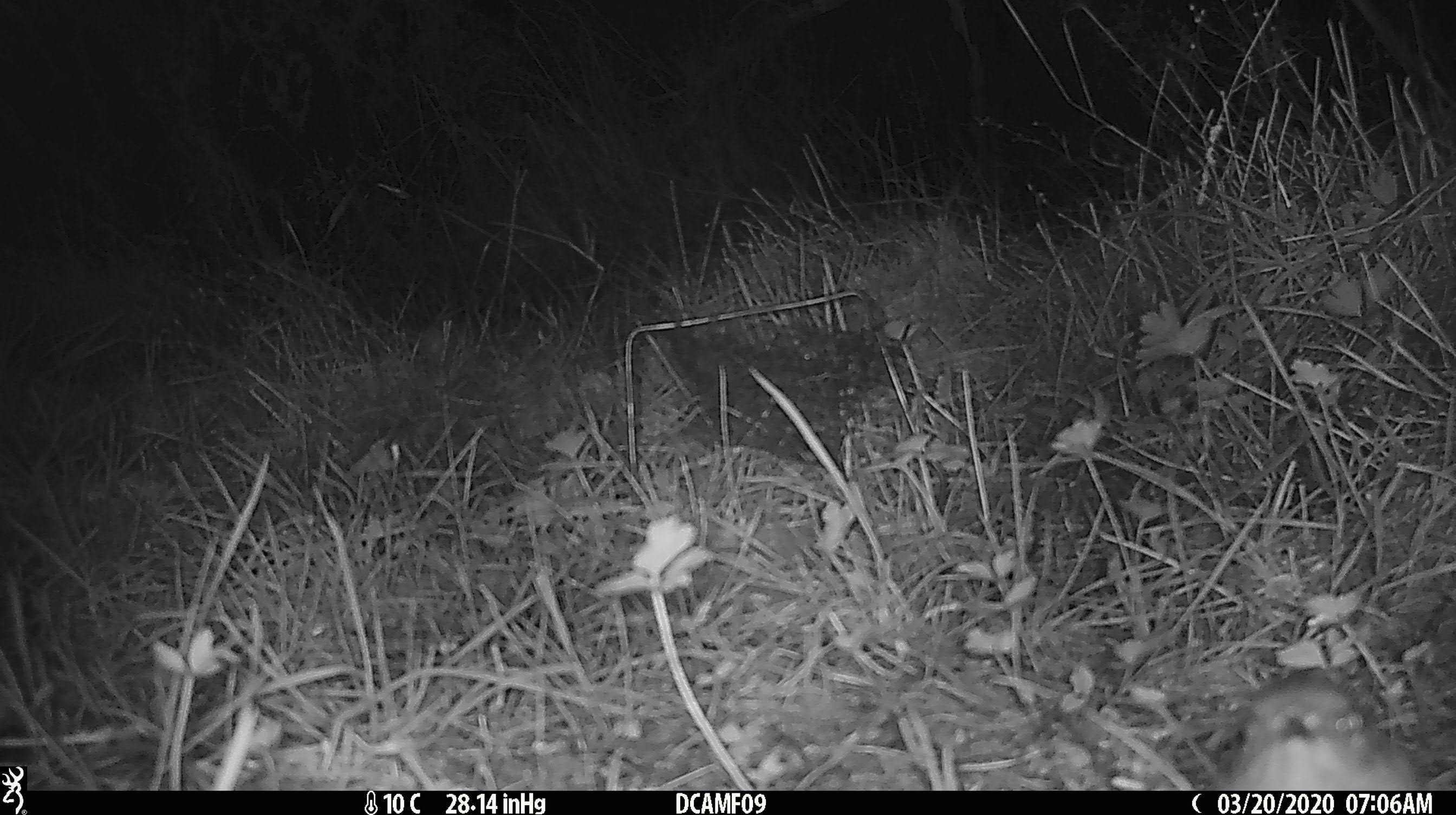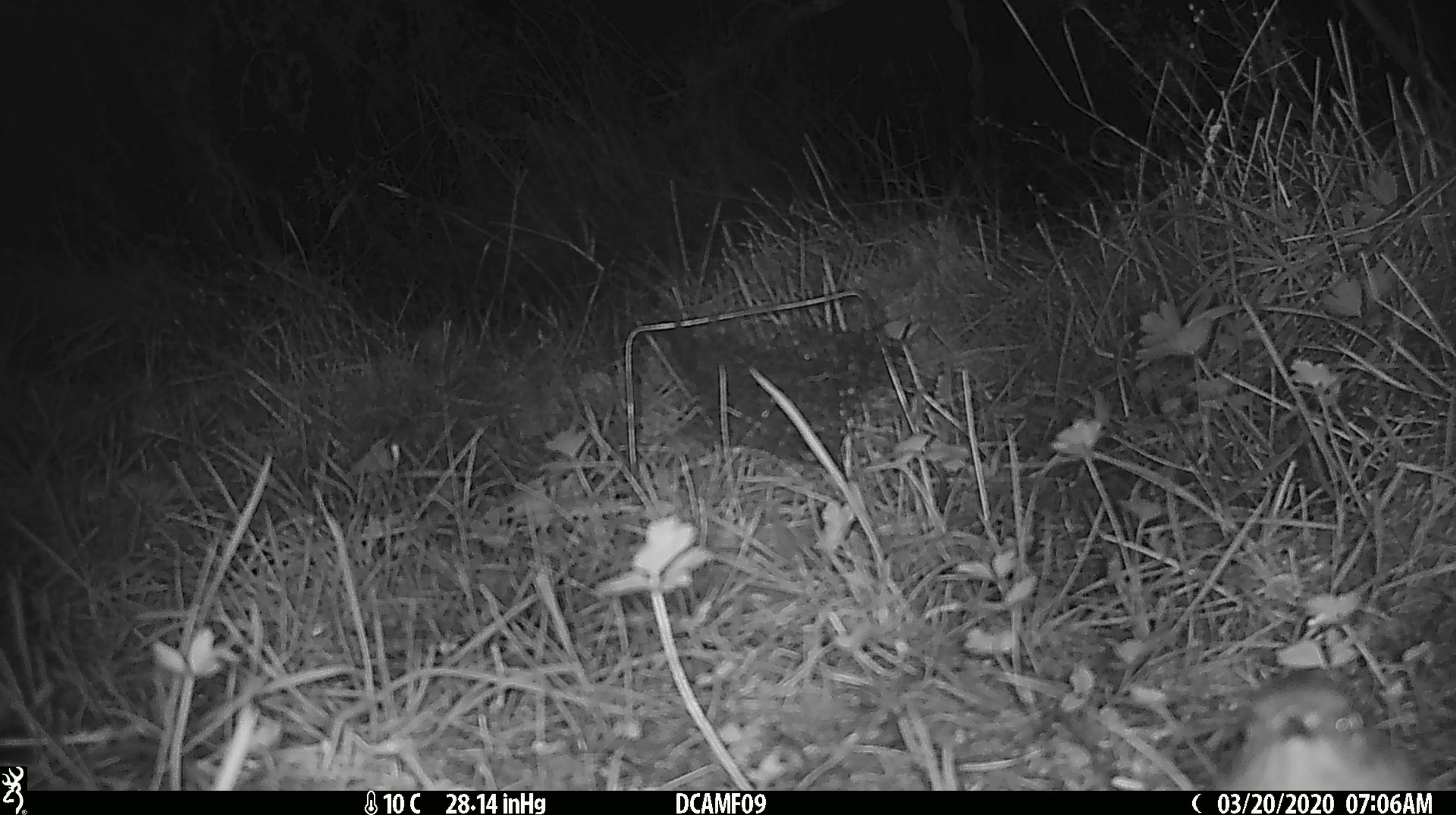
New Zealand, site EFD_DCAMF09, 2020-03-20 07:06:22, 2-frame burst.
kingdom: Animalia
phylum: Chordata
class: Aves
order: Passeriformes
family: Petroicidae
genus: Petroica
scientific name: Petroica australis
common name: new zealand robin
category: robin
Robin (new zealand robin) (Petroica australis).